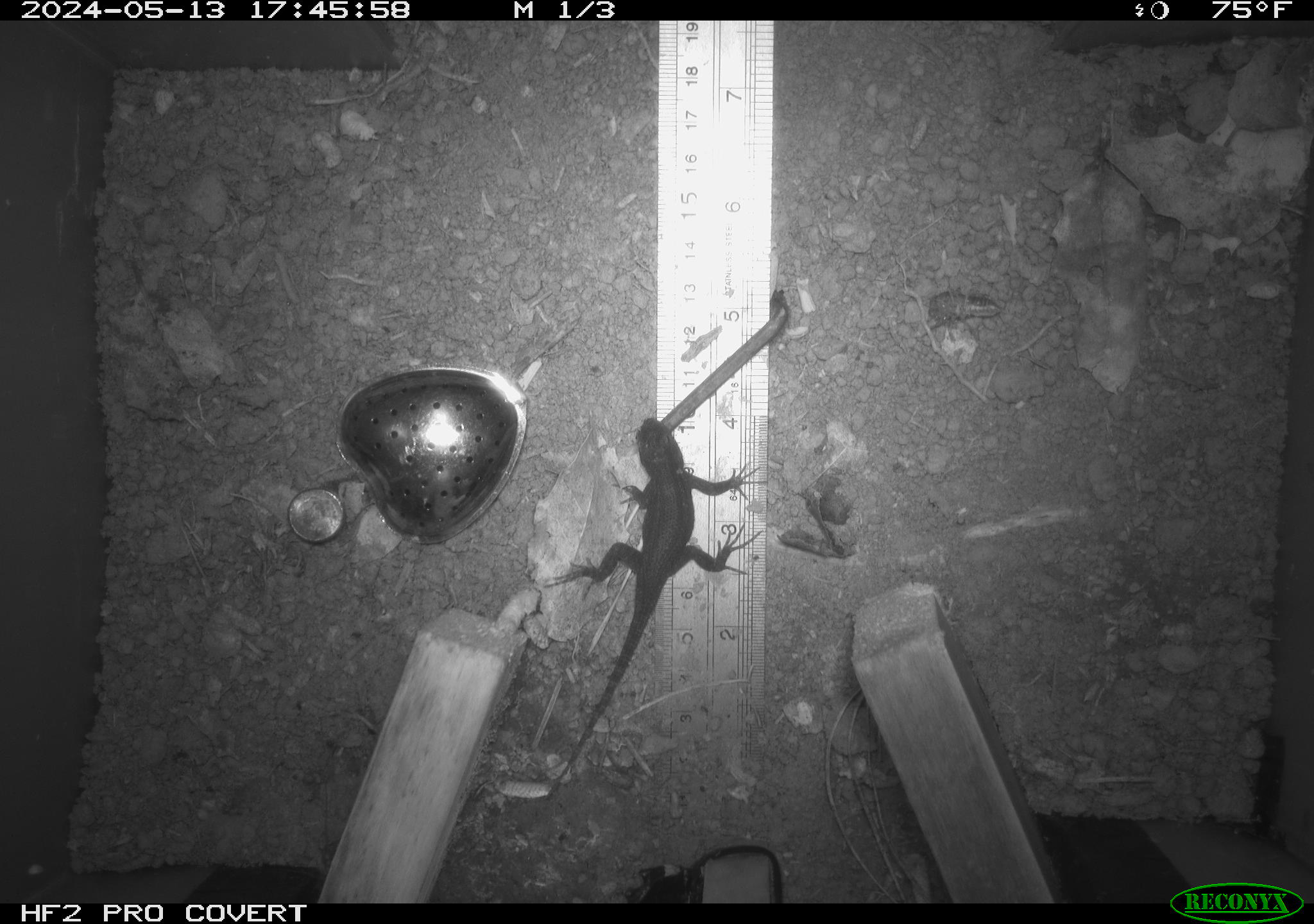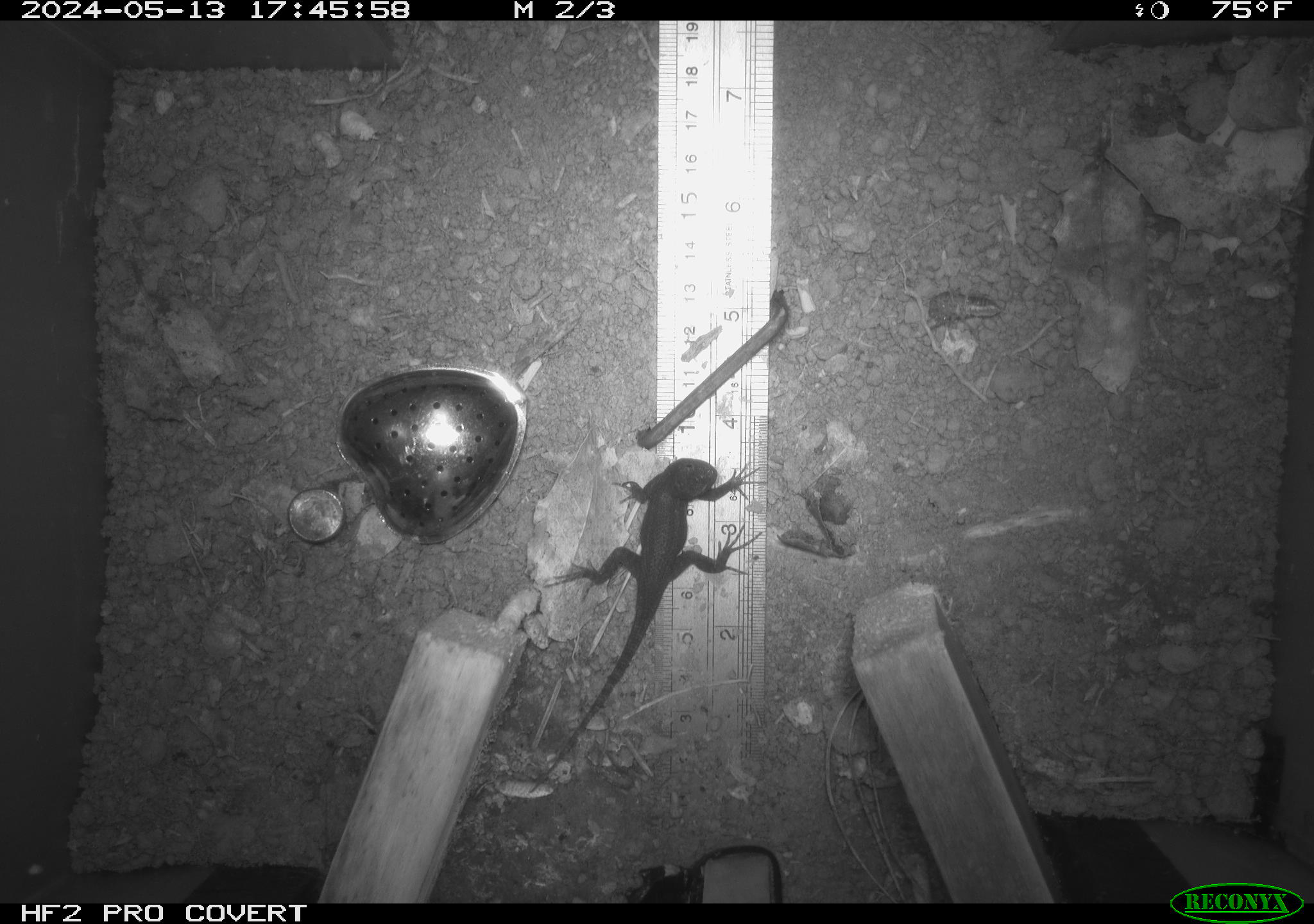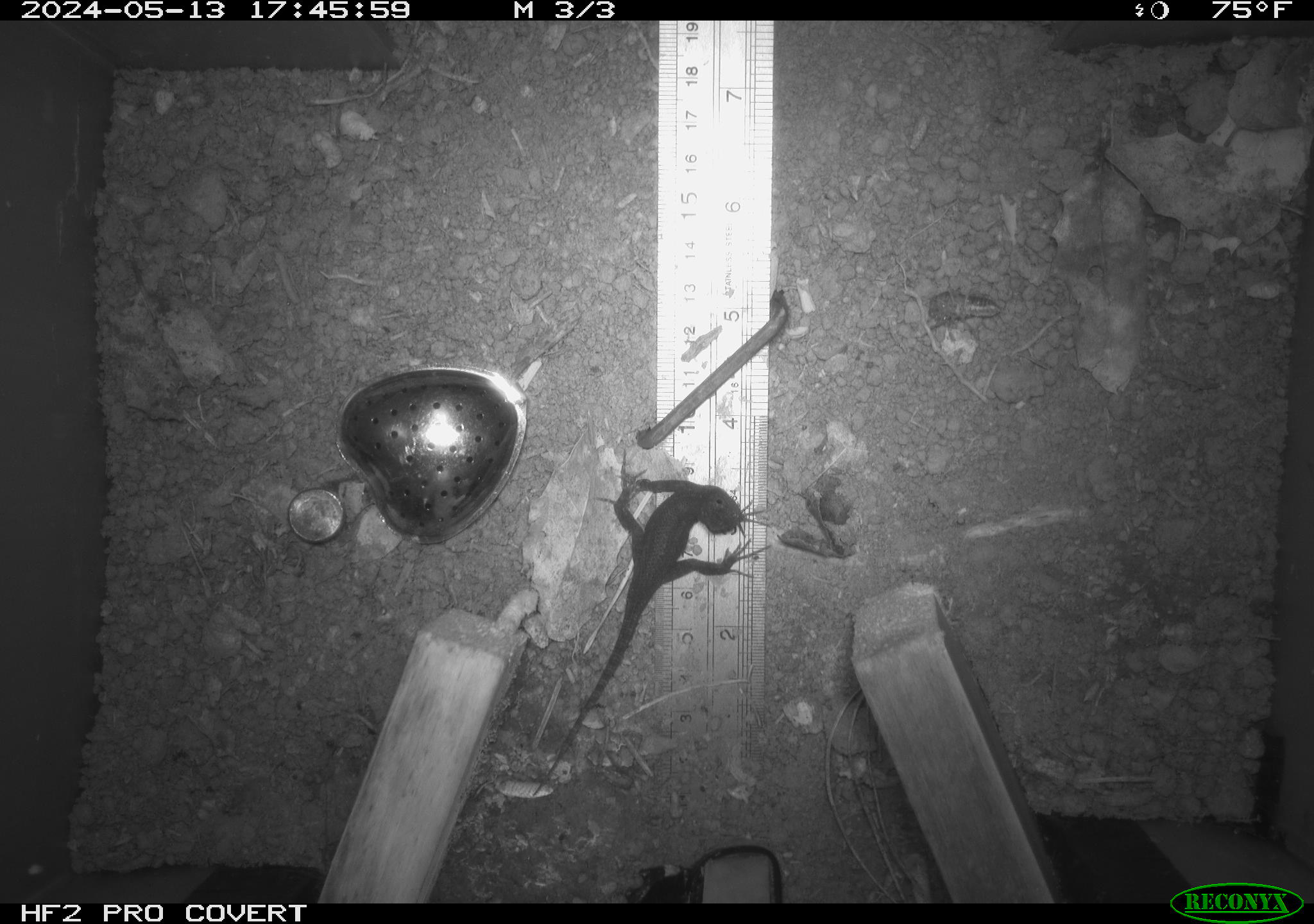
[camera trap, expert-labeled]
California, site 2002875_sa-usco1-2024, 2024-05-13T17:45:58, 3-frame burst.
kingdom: Animalia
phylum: Chordata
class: Reptilia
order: Squamata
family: Phrynosomatidae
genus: Sceloporus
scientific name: Sceloporus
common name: spiny lizards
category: sceloporus species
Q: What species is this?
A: Sceloporus species (spiny lizards) (Sceloporus).